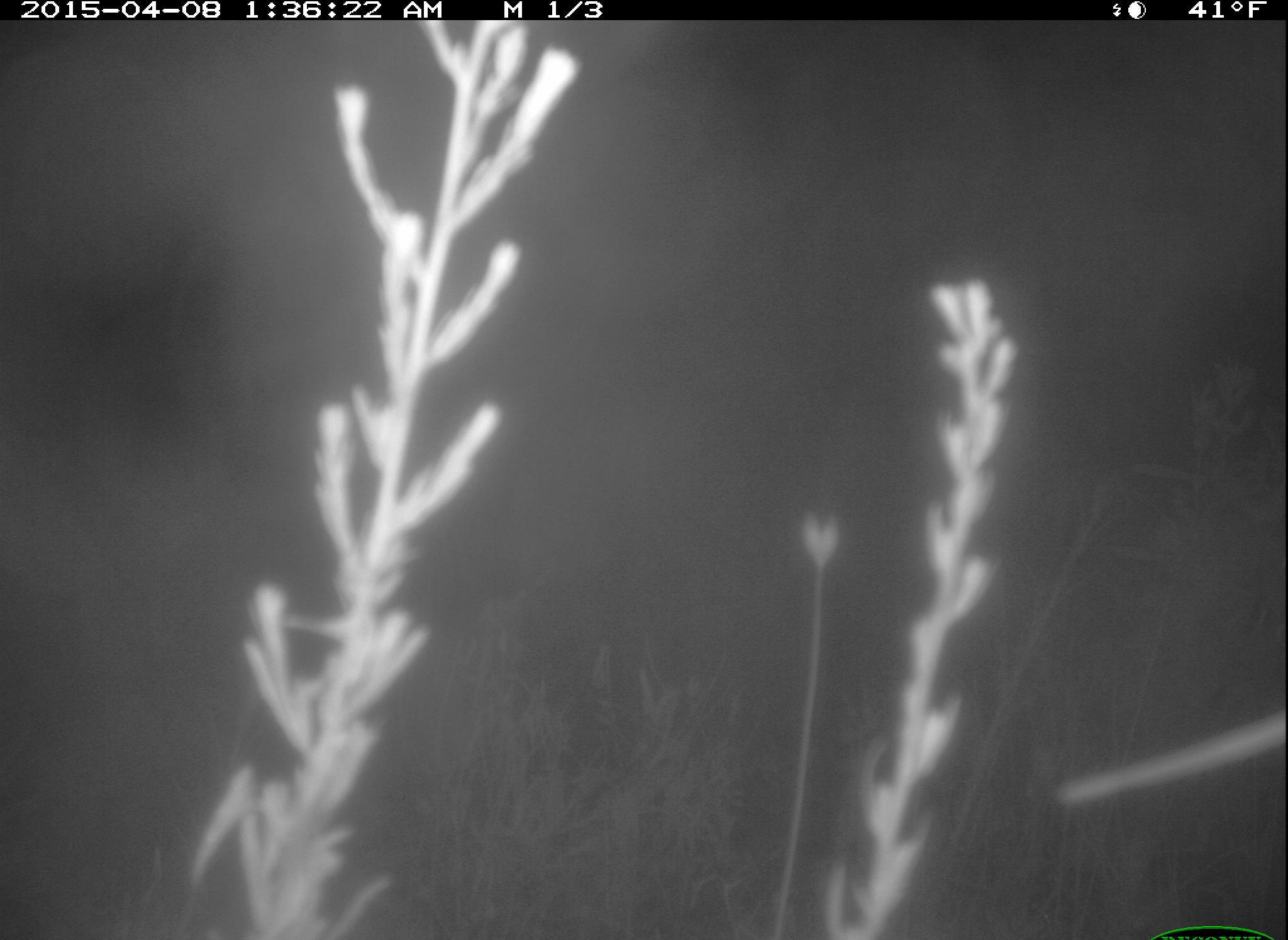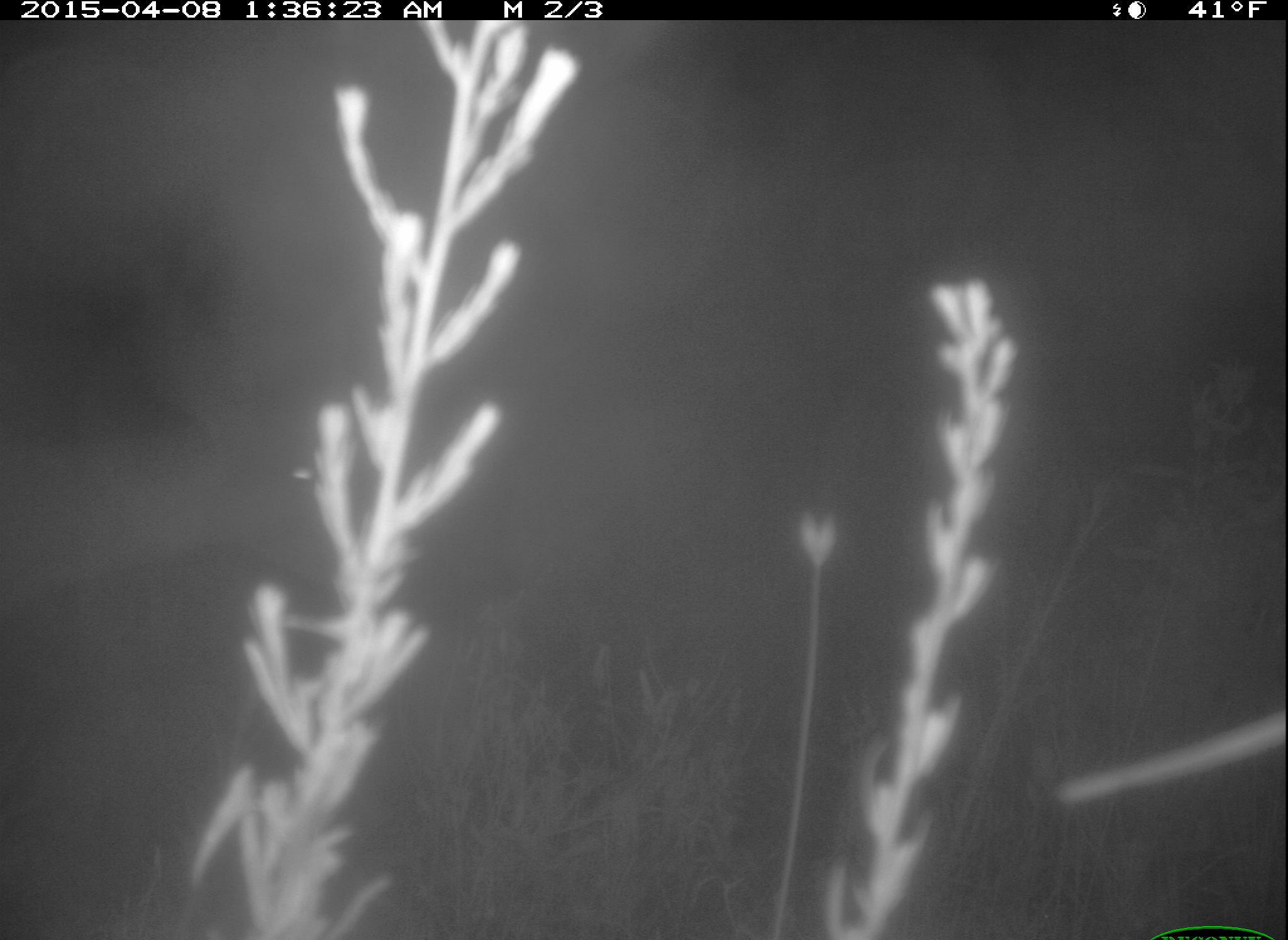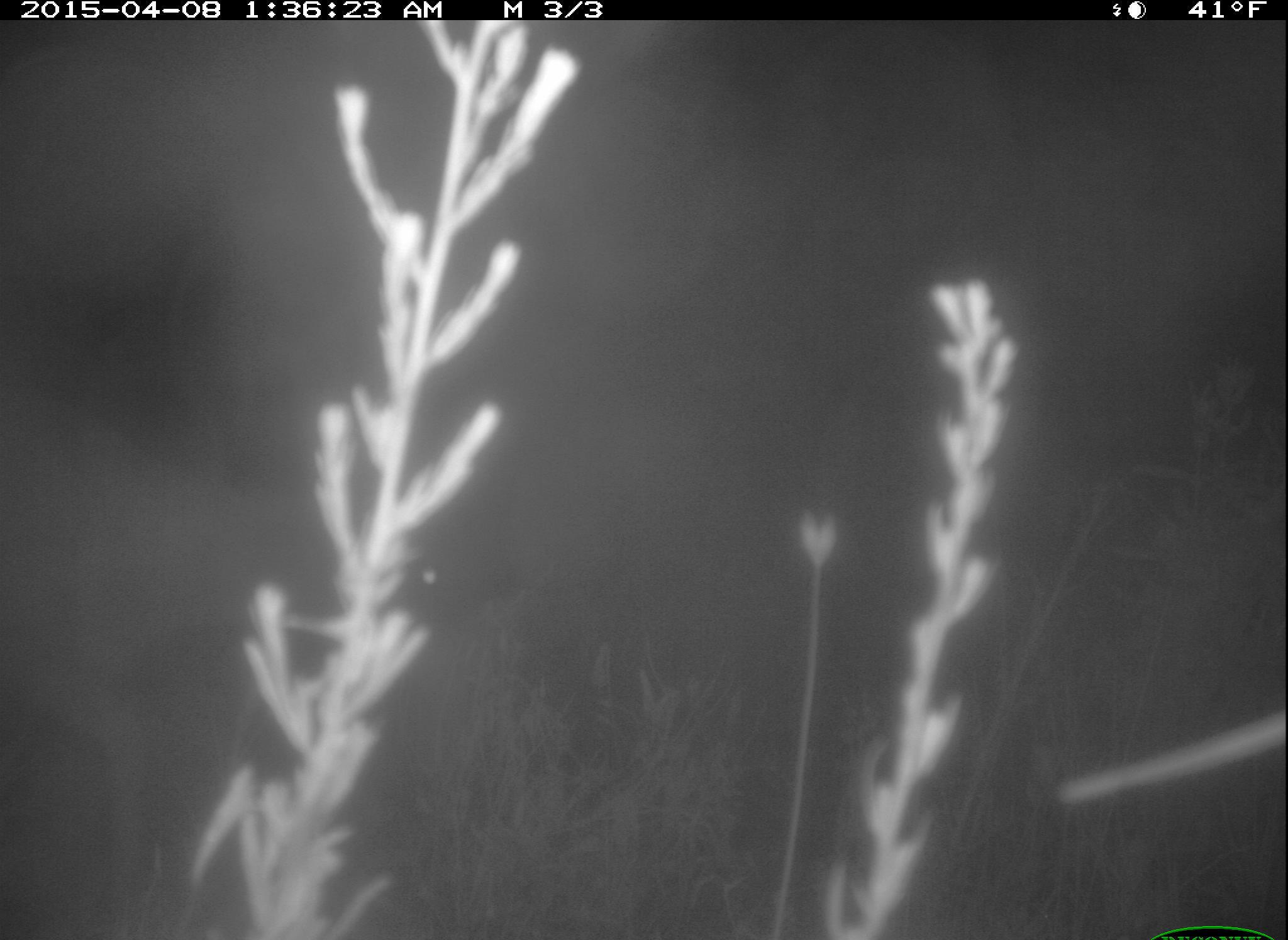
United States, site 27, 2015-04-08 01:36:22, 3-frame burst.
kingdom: Animalia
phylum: Chordata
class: Mammalia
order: Artiodactyla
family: Cervidae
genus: Odocoileus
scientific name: Odocoileus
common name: deer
Deer (Odocoileus).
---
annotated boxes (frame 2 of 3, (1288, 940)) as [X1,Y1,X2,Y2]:
deer: [0,278,354,644]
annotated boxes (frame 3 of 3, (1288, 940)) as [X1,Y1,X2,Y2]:
deer: [0,378,473,940]